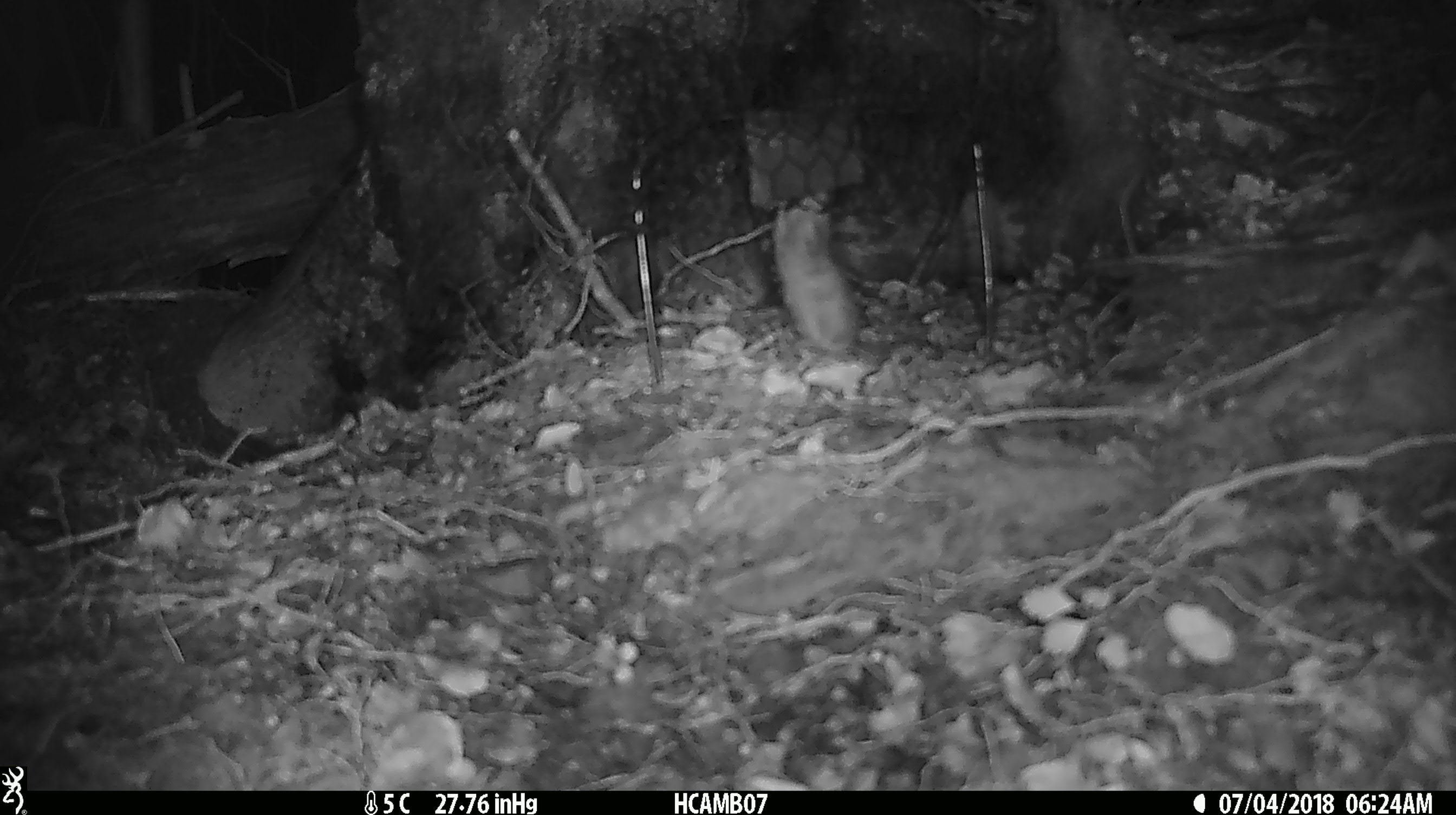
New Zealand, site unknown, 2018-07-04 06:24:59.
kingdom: Animalia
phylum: Chordata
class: Mammalia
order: Rodentia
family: Muridae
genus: Mus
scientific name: Mus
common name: mouse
Mouse (Mus).